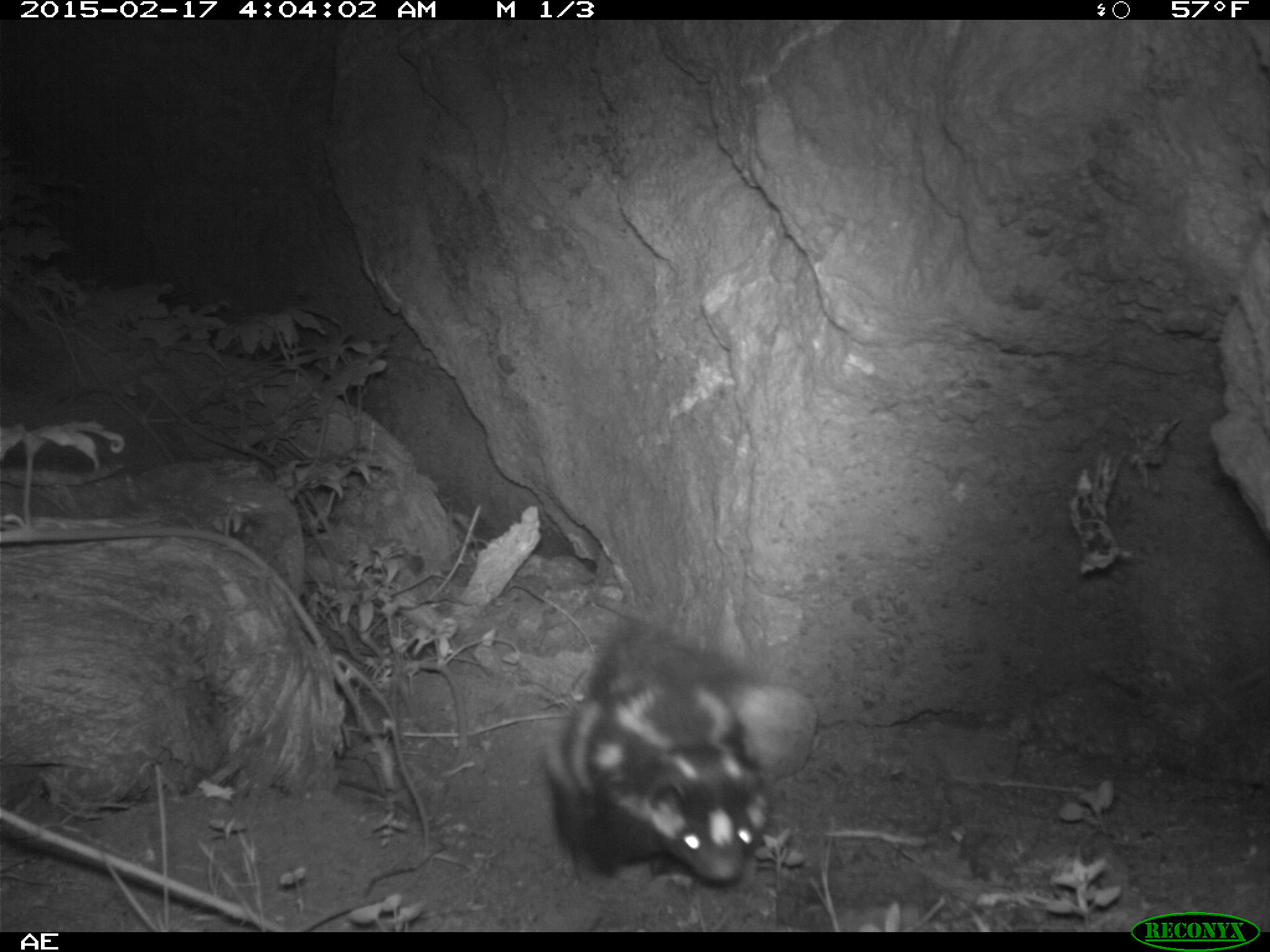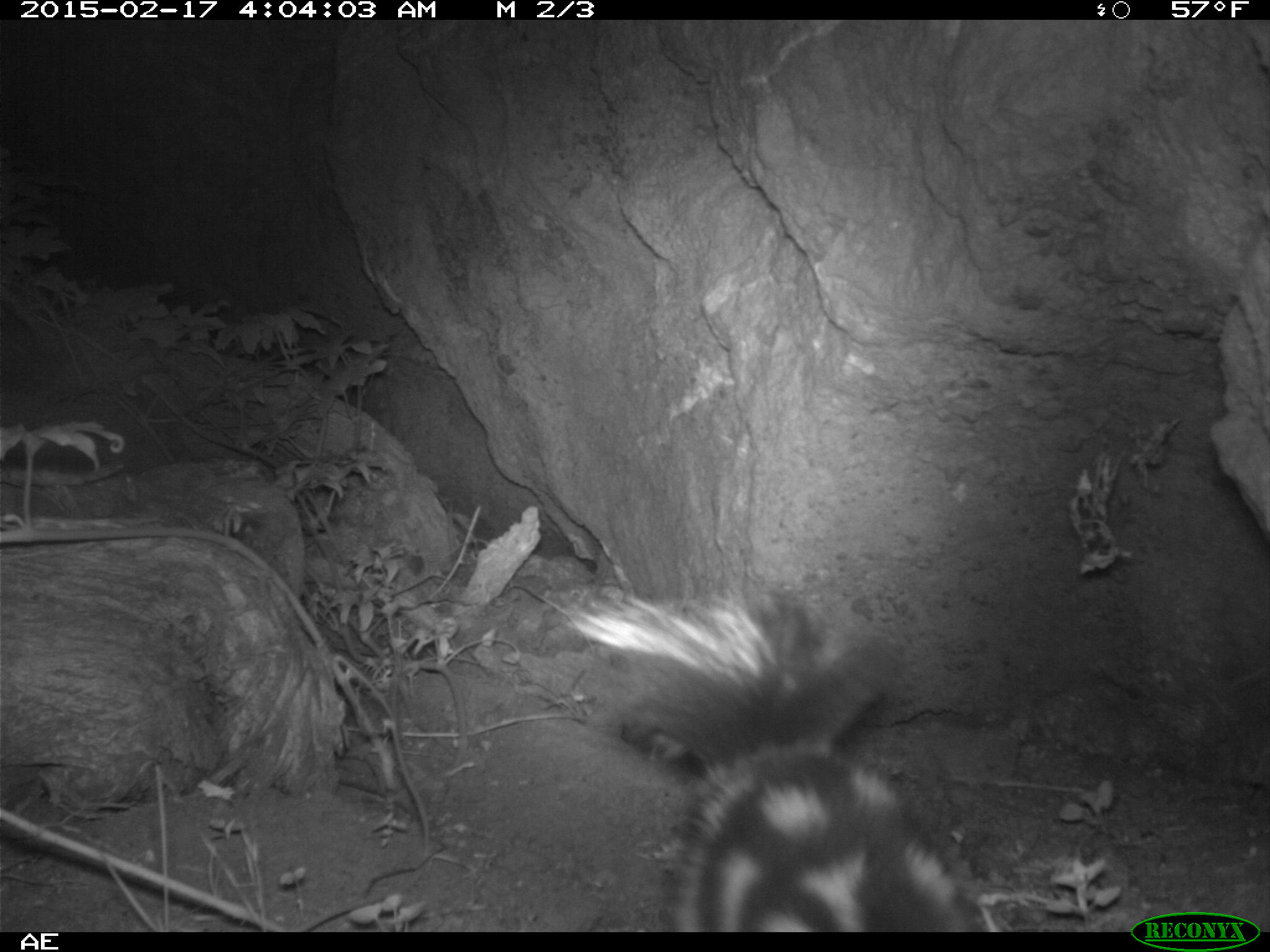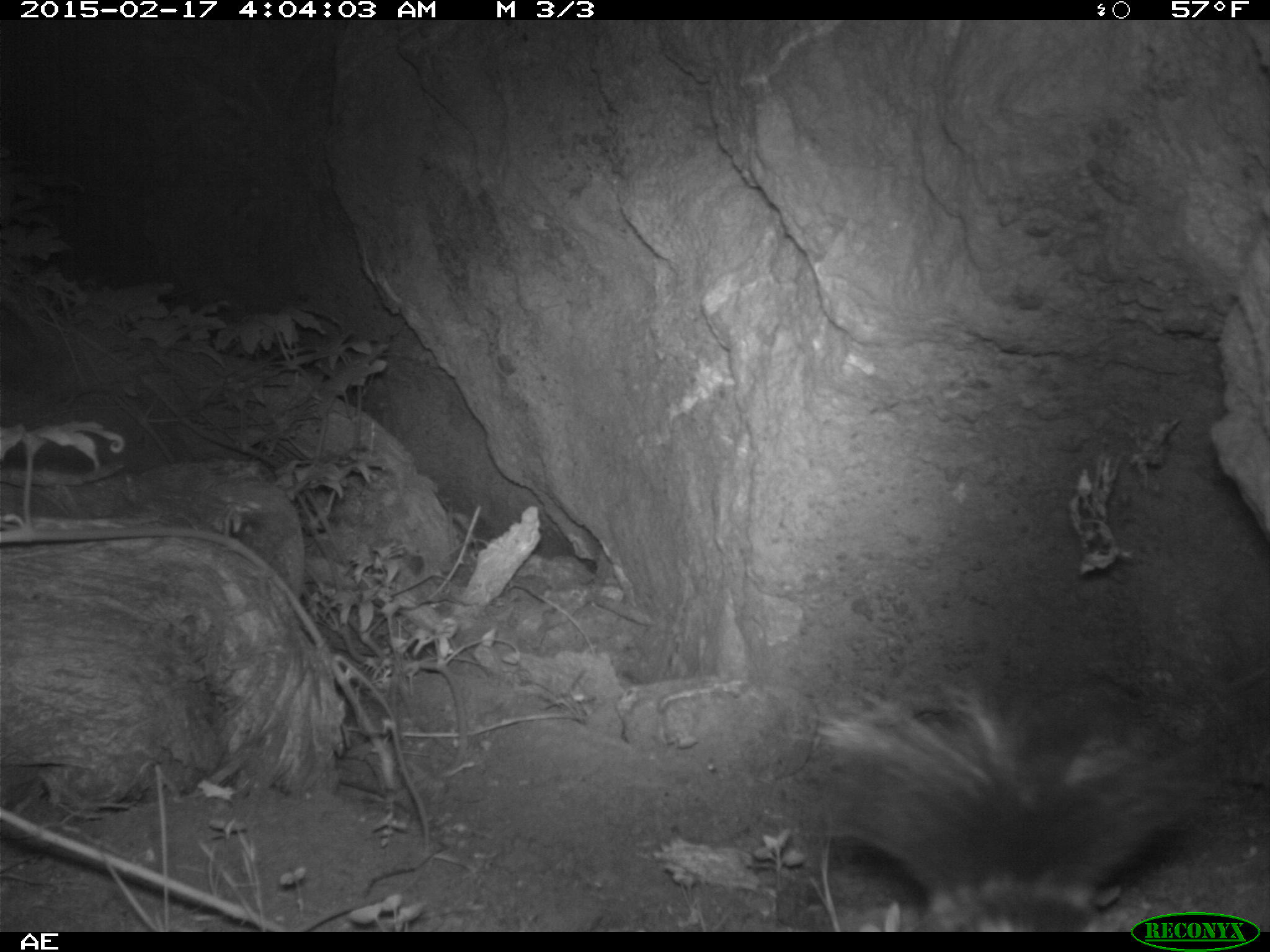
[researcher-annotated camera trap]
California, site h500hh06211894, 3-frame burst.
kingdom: Animalia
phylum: Chordata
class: Mammalia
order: Carnivora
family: Mephitidae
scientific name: Mephitidae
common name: skunk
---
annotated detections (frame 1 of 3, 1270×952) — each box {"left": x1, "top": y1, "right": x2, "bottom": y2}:
skunk: {"left": 543, "top": 612, "right": 768, "bottom": 885}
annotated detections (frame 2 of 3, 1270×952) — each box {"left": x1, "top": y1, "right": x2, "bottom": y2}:
skunk: {"left": 548, "top": 582, "right": 1001, "bottom": 929}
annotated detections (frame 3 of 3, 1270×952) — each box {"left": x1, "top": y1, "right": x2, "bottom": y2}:
skunk: {"left": 797, "top": 672, "right": 1215, "bottom": 930}